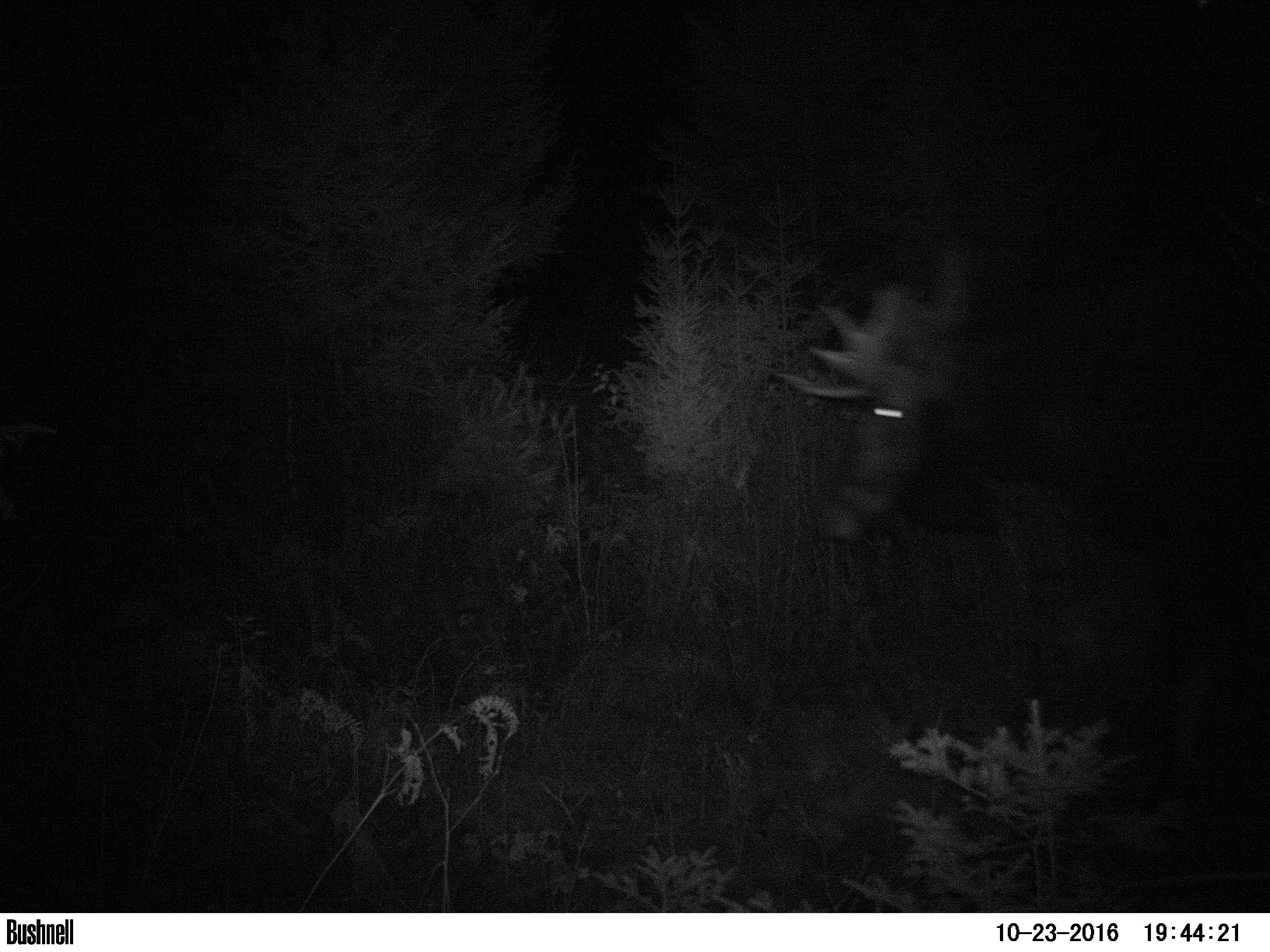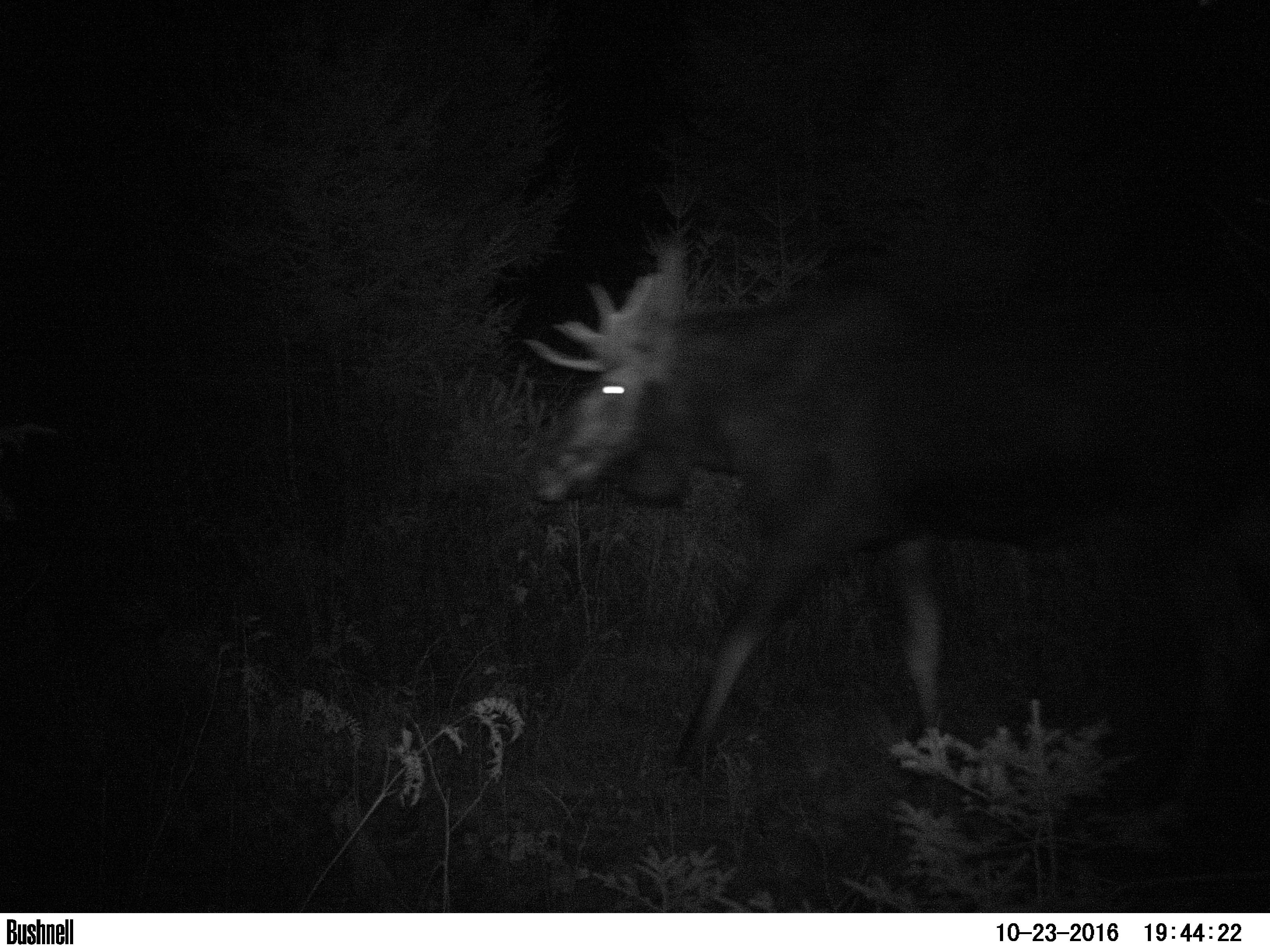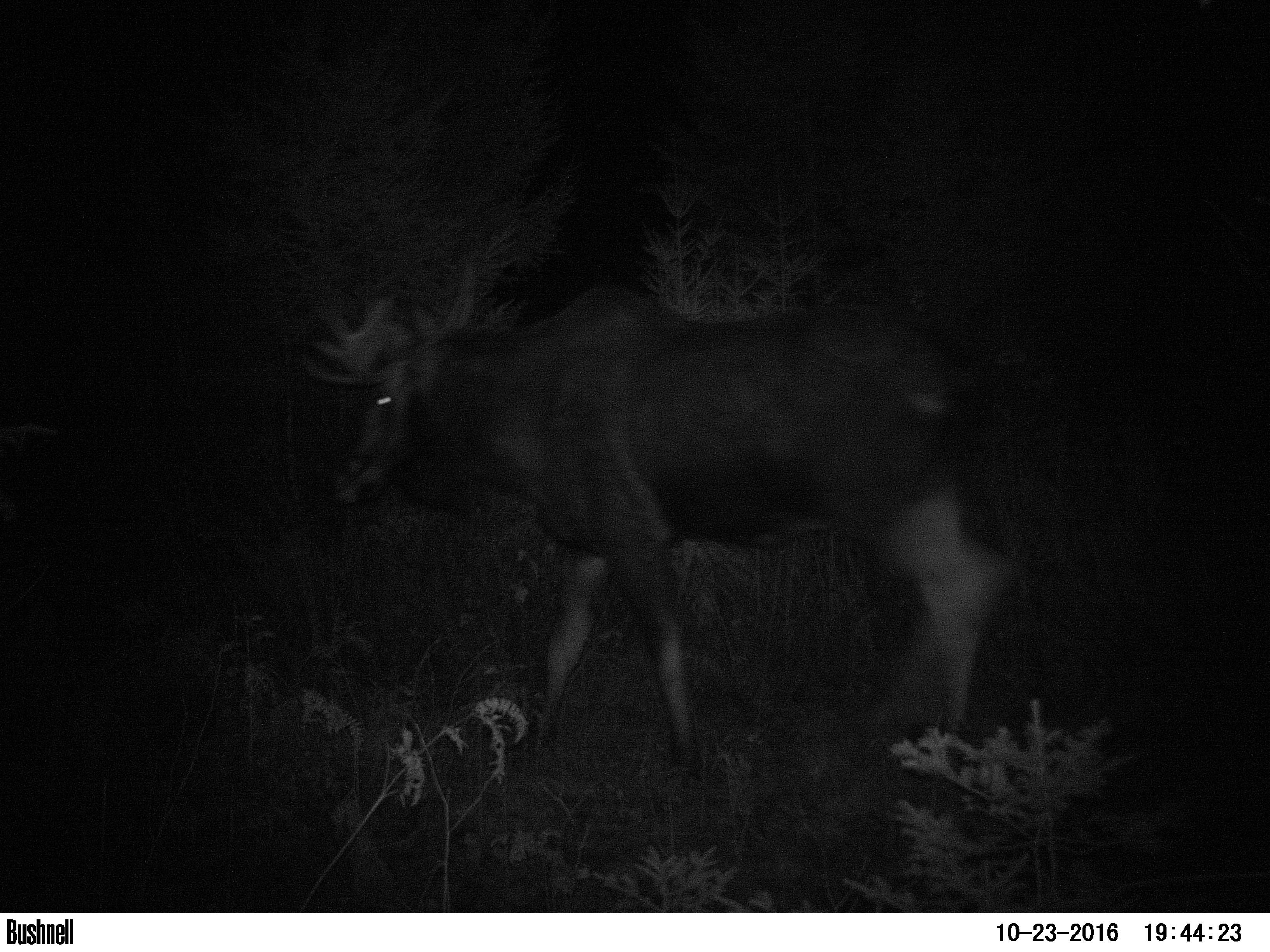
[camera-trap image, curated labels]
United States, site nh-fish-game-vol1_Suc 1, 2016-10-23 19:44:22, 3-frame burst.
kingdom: Animalia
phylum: Chordata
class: Mammalia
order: Artiodactyla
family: Cervidae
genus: Alces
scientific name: Alces alces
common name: moose